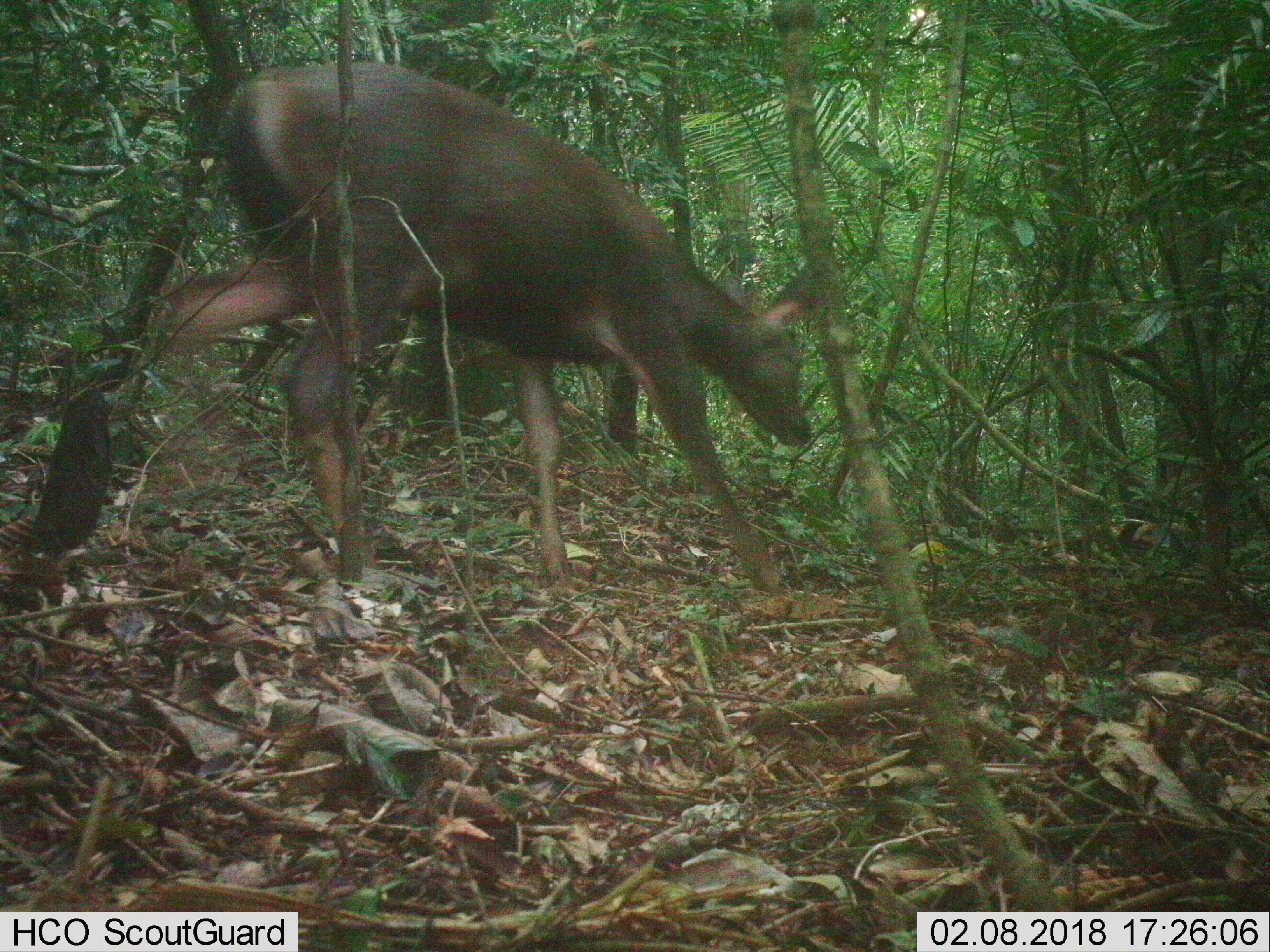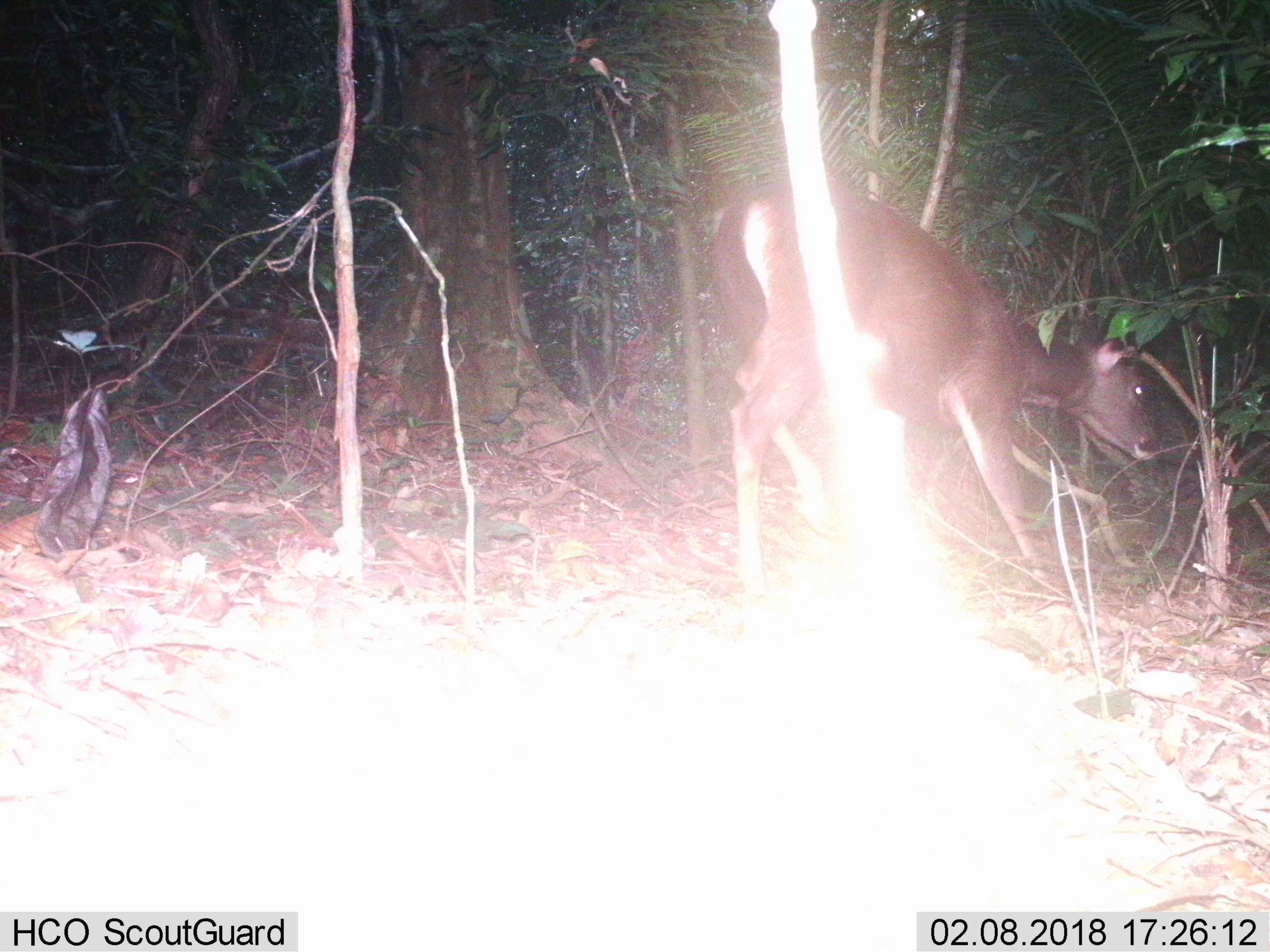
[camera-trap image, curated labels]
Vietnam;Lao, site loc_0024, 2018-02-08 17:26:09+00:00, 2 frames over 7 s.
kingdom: Animalia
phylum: Chordata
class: Mammalia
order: Artiodactyla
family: Cervidae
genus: Rusa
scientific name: Rusa unicolor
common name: sambar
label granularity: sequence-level